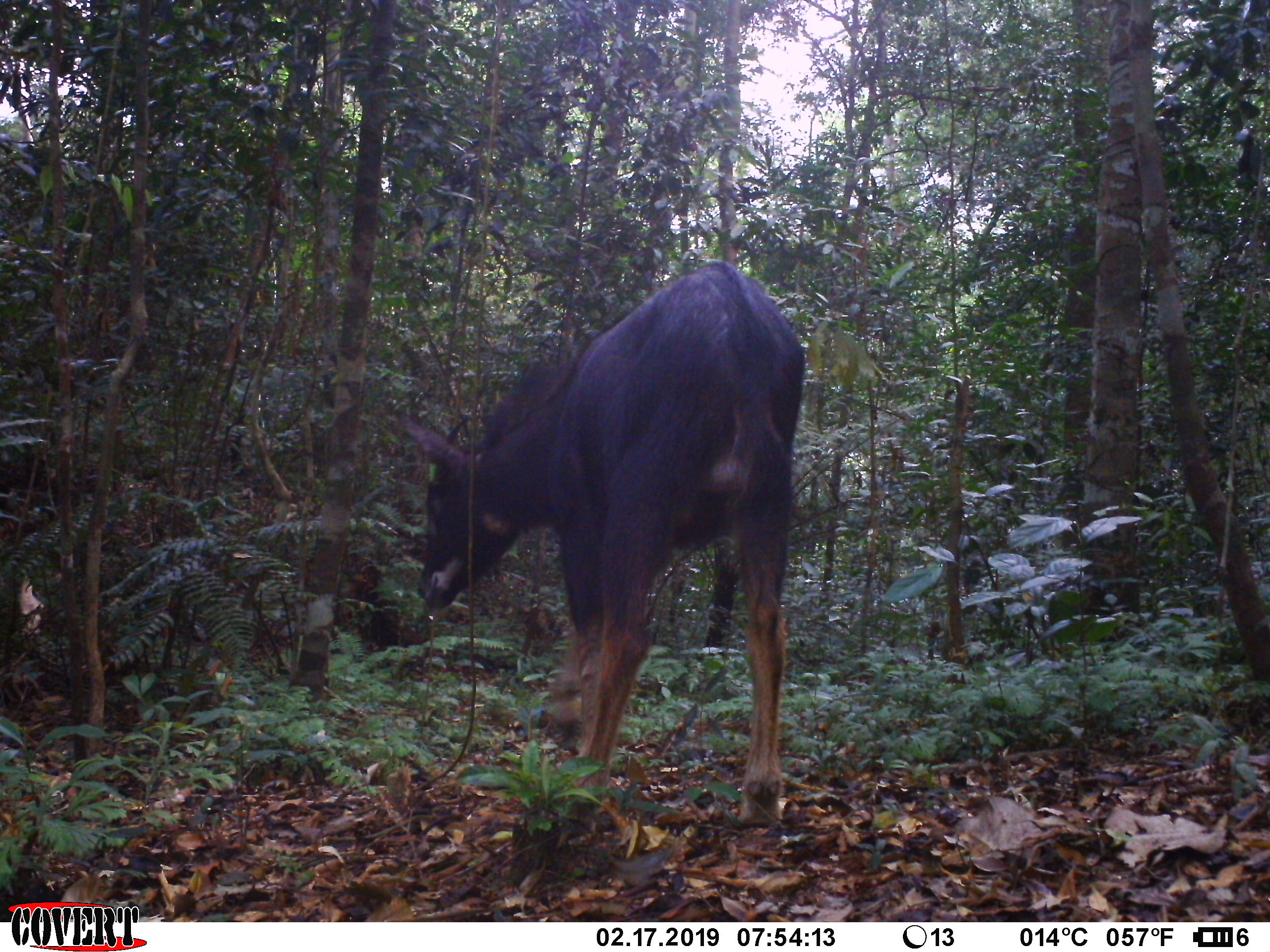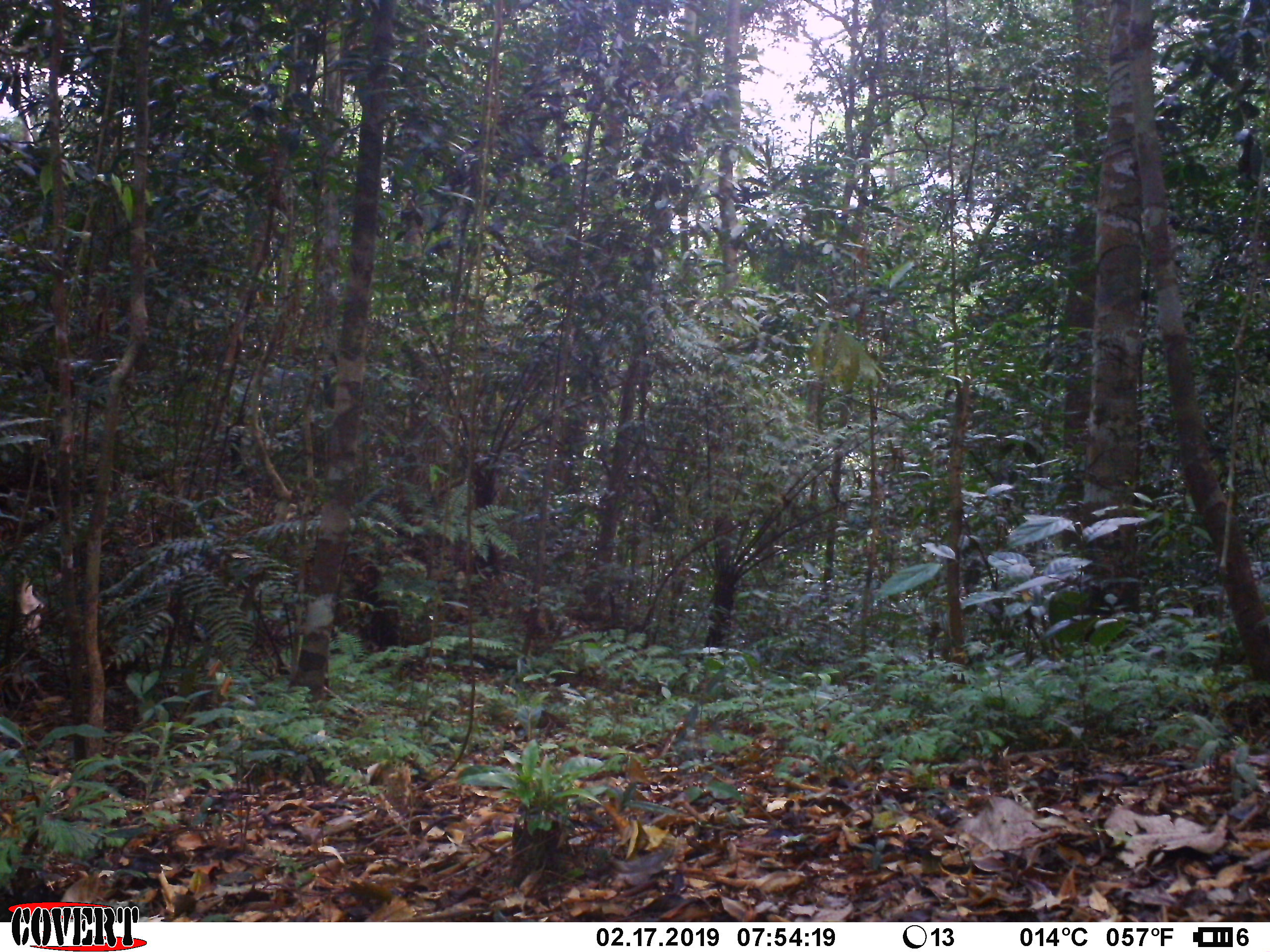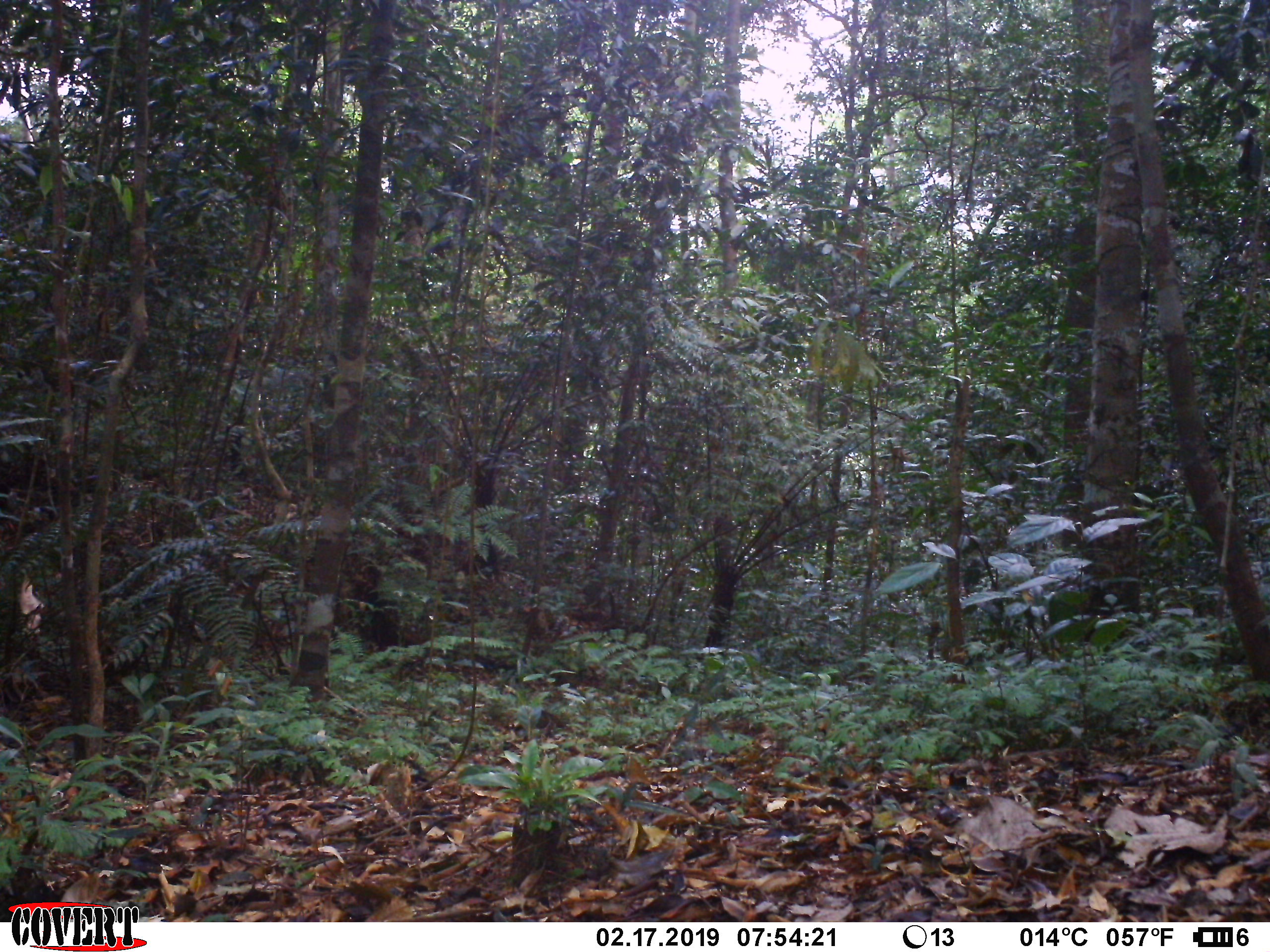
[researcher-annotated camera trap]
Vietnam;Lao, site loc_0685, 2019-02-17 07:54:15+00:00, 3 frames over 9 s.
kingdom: Animalia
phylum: Chordata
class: Mammalia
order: Artiodactyla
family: Bovidae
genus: Capricornis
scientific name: Capricornis sumatraensis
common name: chinese serow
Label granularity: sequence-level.